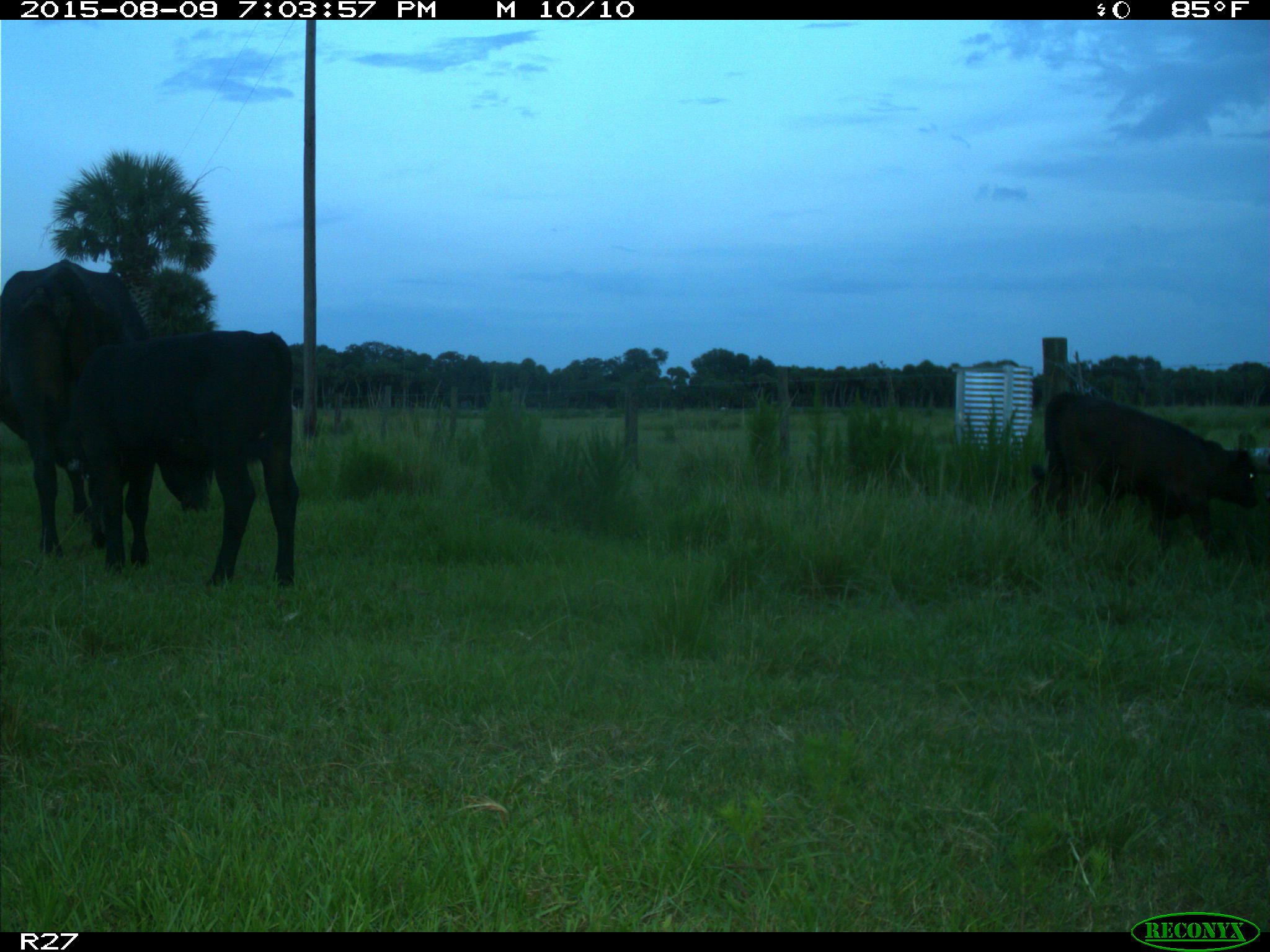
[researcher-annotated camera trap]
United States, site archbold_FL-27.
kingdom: Animalia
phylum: Chordata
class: Mammalia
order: Artiodactyla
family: Bovidae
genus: Bos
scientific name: Bos taurus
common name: domestic cow